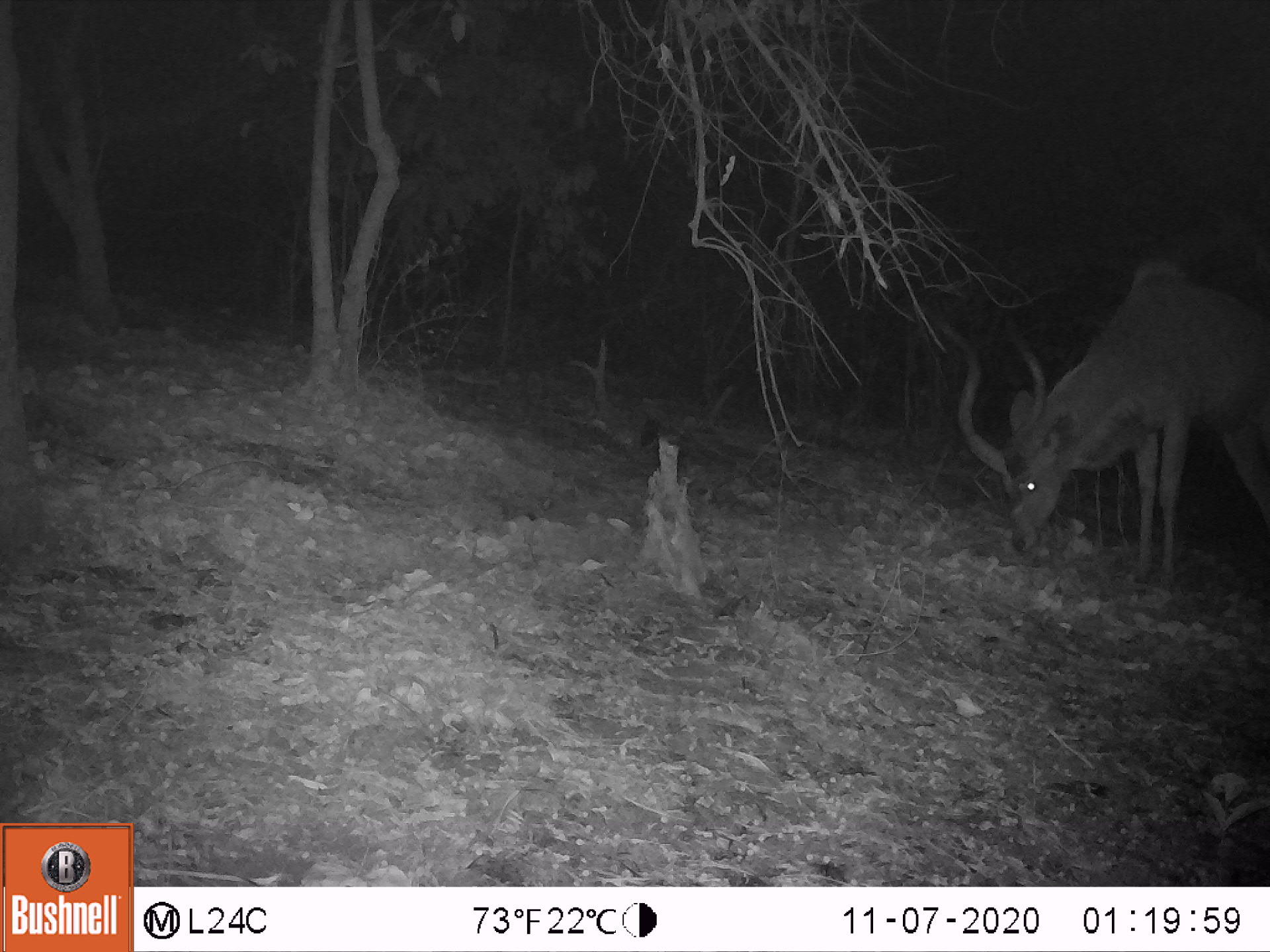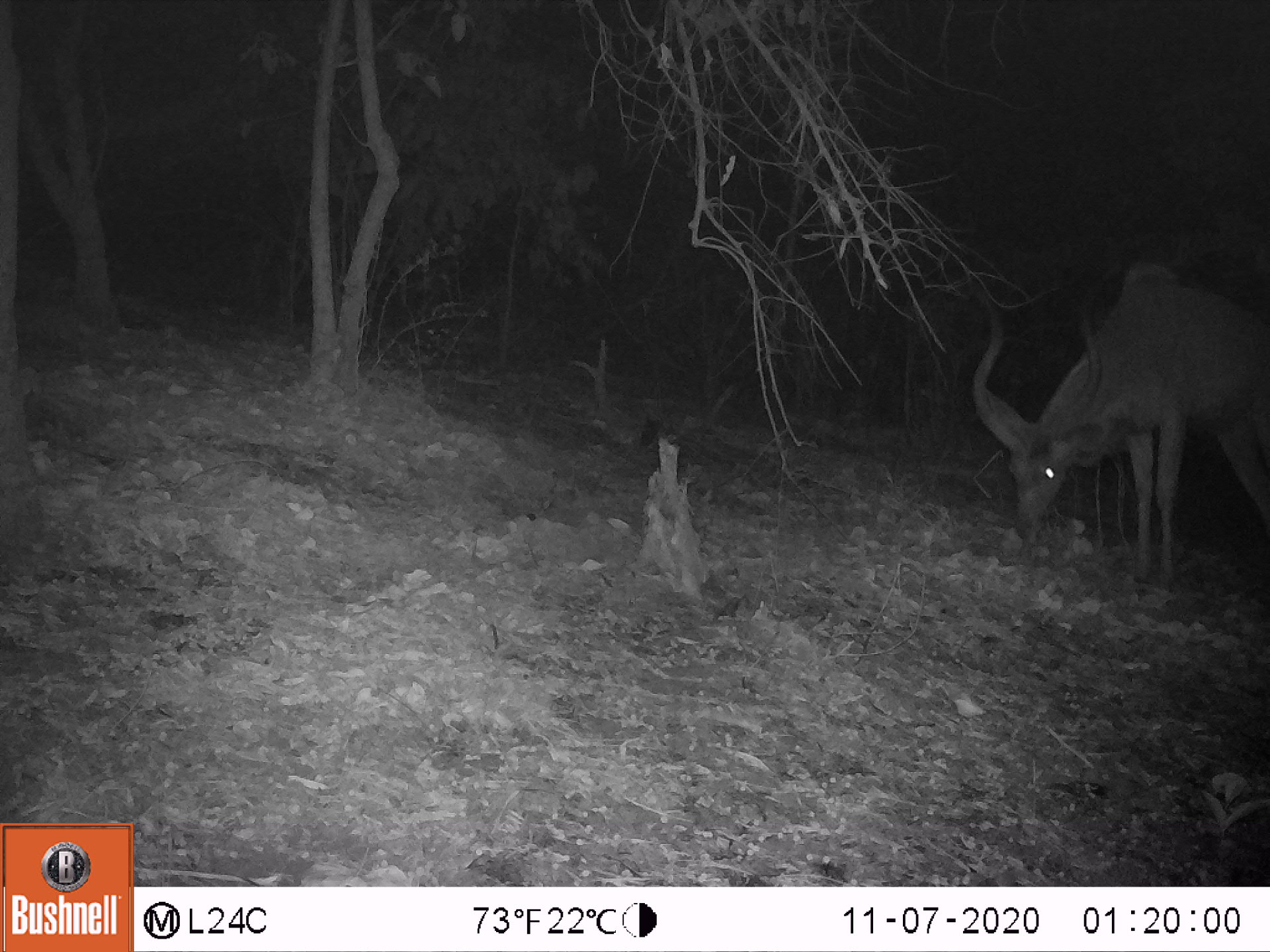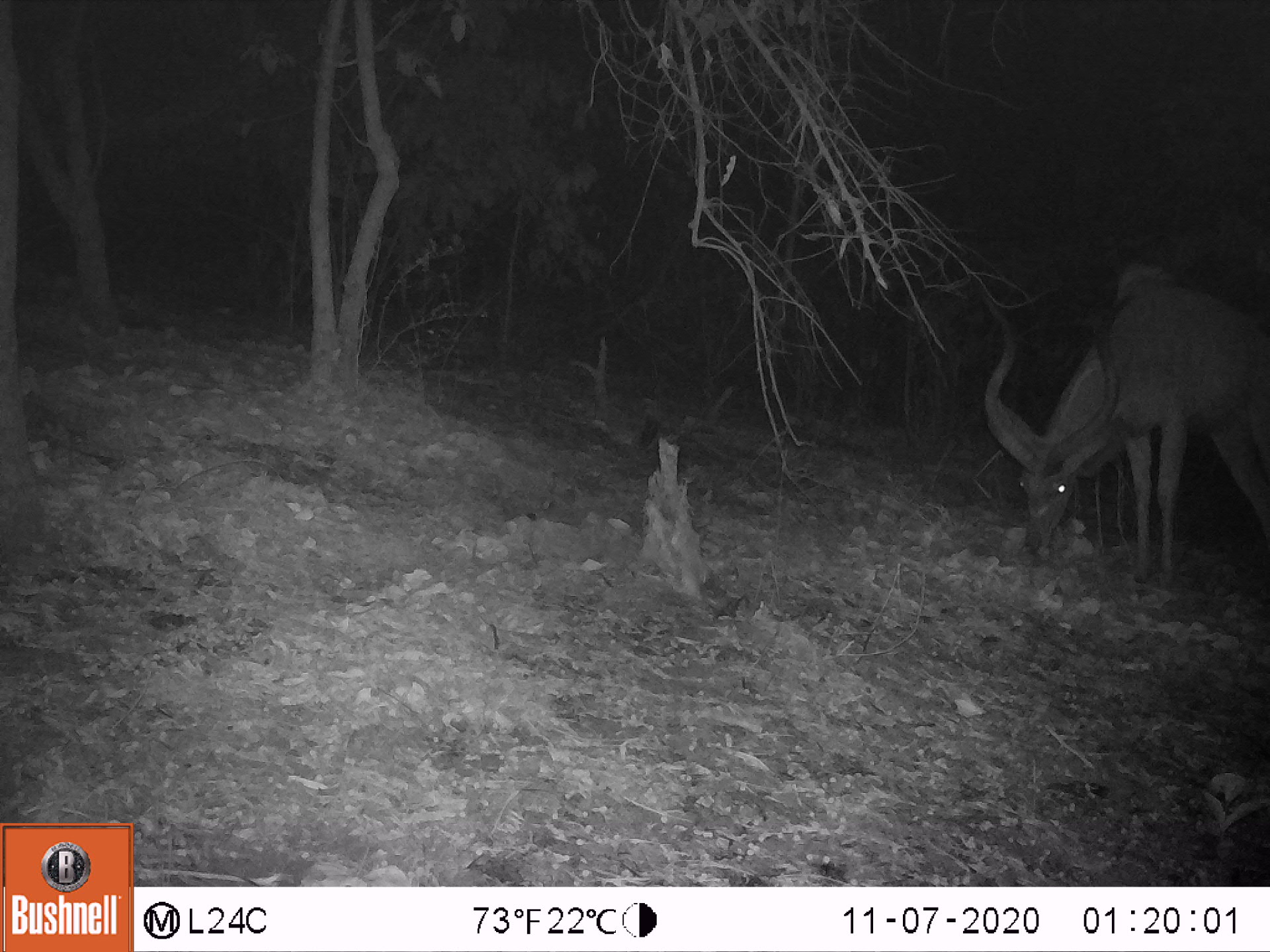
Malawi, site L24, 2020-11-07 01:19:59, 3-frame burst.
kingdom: Animalia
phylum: Chordata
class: Mammalia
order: Artiodactyla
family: Bovidae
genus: Tragelaphus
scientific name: Tragelaphus strepsiceros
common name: greater kudu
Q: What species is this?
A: Greater kudu (Tragelaphus strepsiceros).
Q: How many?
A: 1.